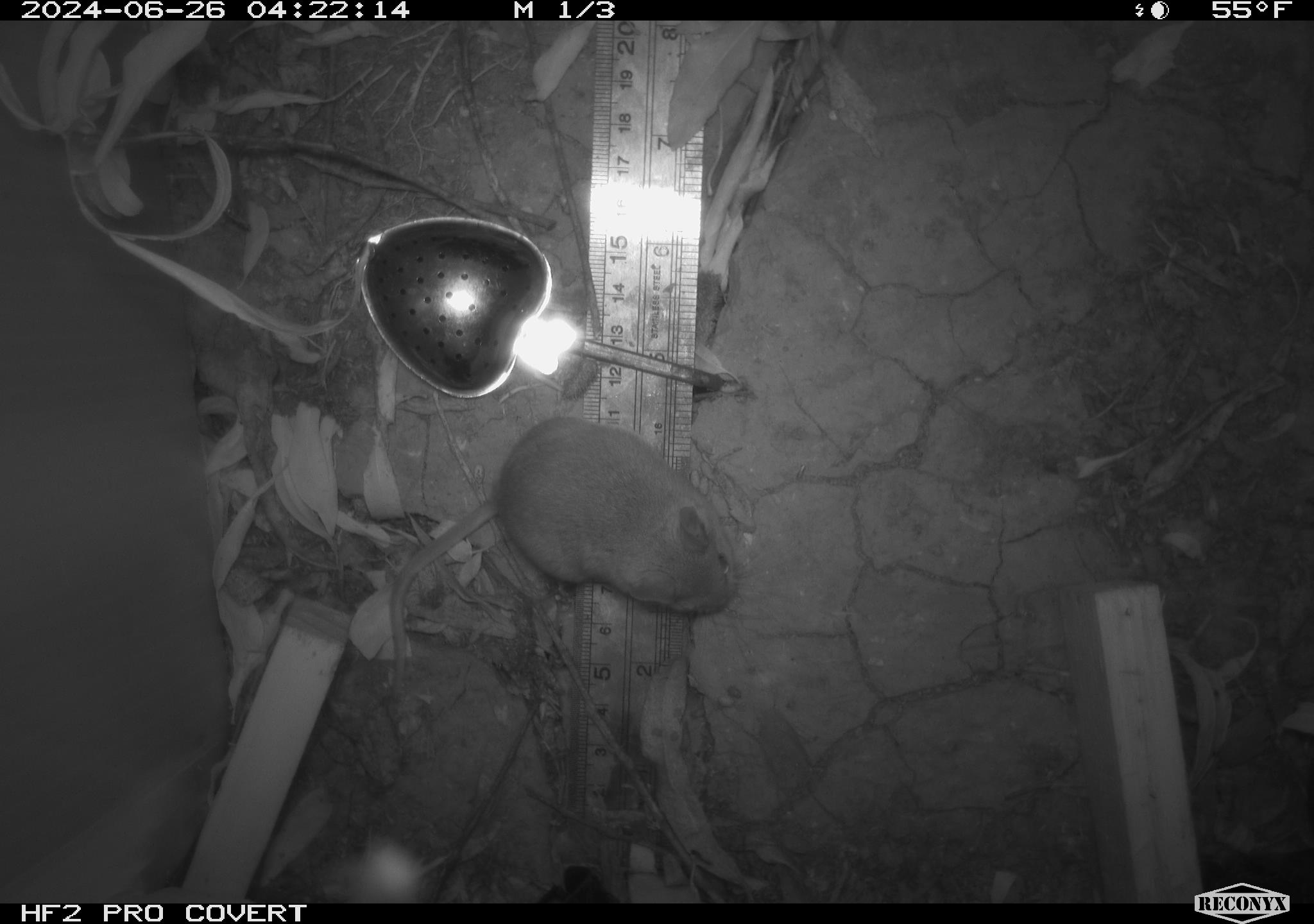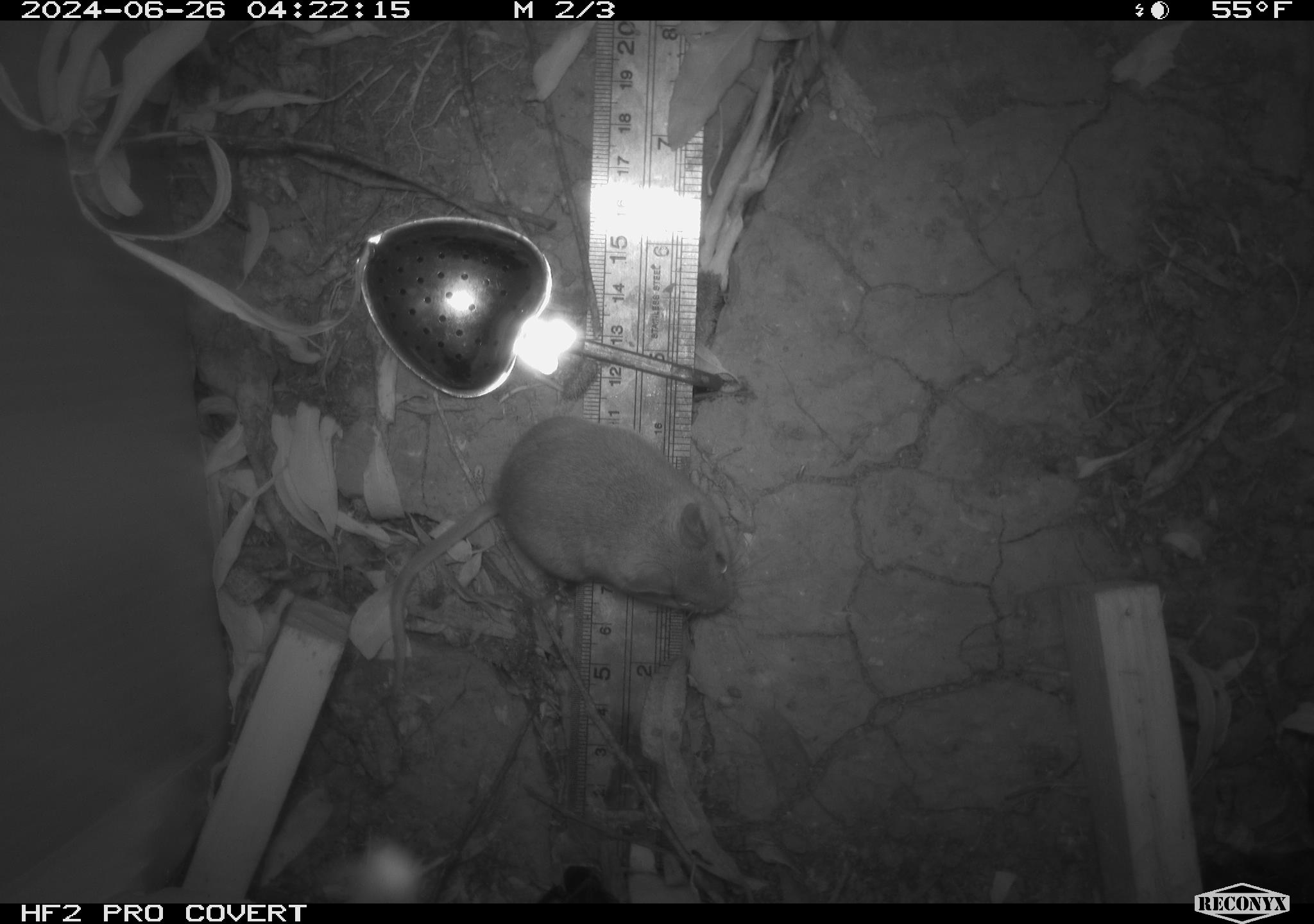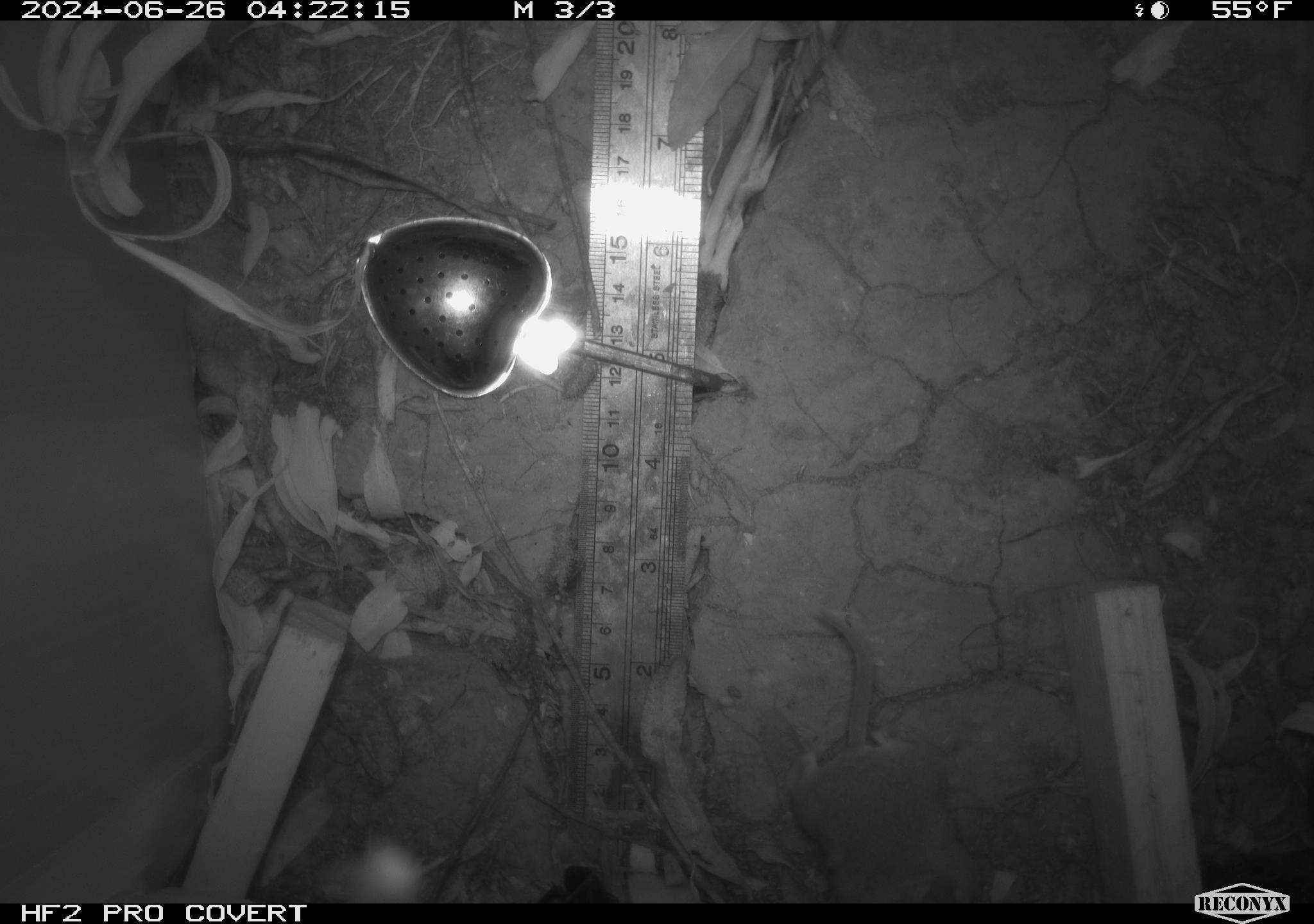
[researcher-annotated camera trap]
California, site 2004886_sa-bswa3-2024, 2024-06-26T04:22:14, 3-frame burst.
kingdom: Animalia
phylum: Chordata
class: Mammalia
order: Rodentia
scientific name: Rodentia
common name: mouse species